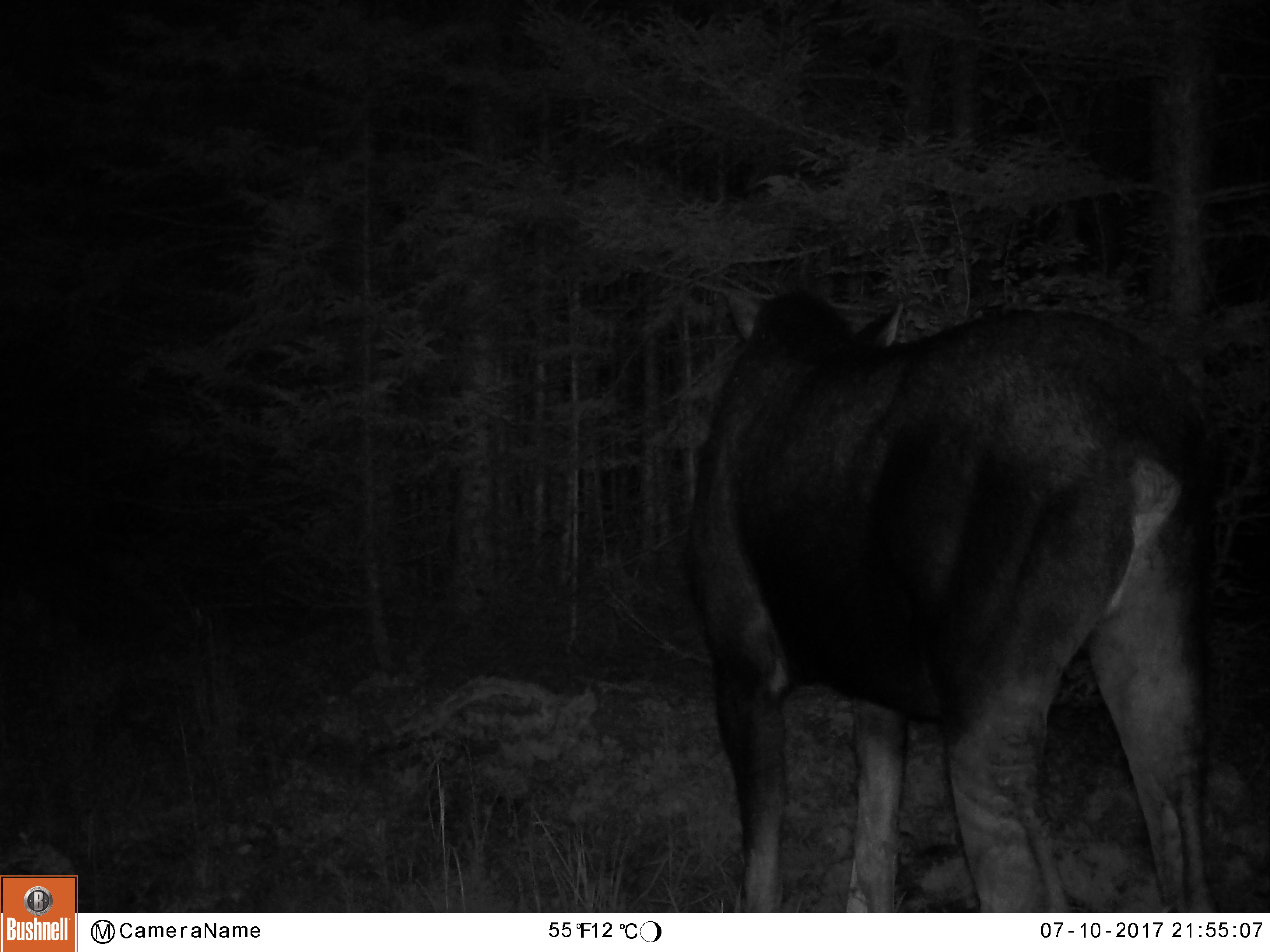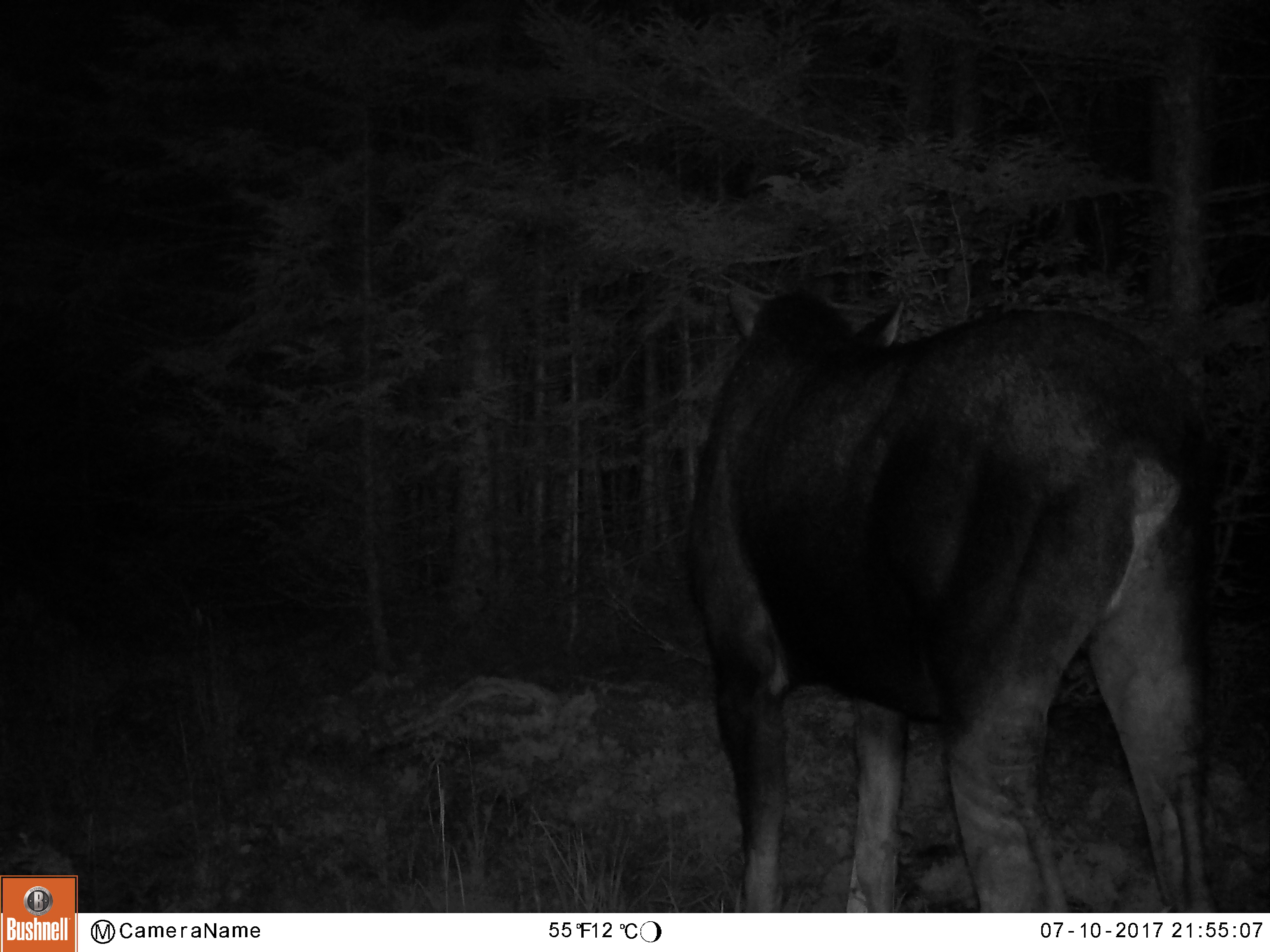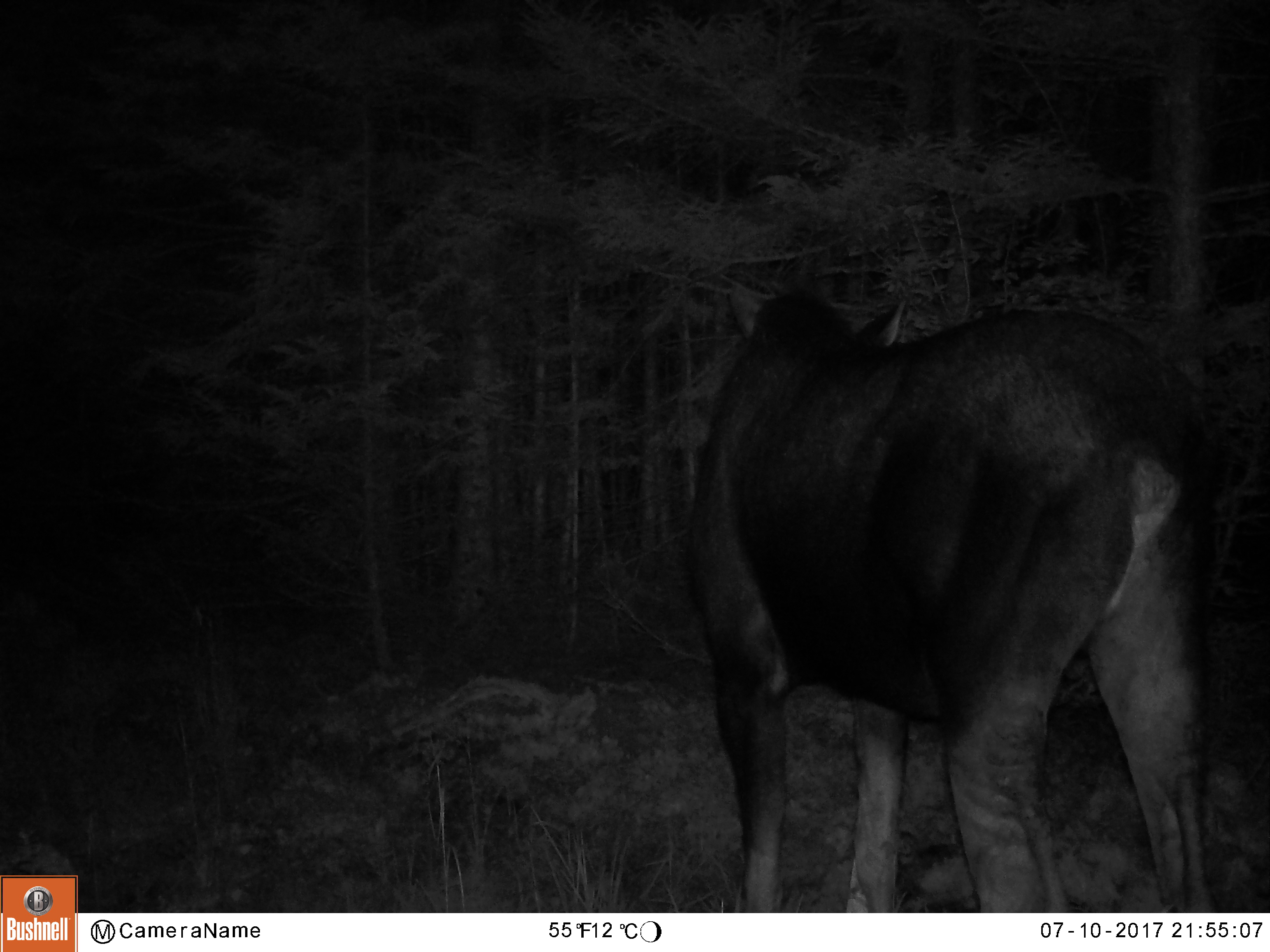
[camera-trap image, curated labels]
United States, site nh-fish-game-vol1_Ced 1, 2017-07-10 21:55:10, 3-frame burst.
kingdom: Animalia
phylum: Chordata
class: Mammalia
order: Artiodactyla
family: Cervidae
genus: Alces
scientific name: Alces alces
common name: moose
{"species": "moose (Alces alces)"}